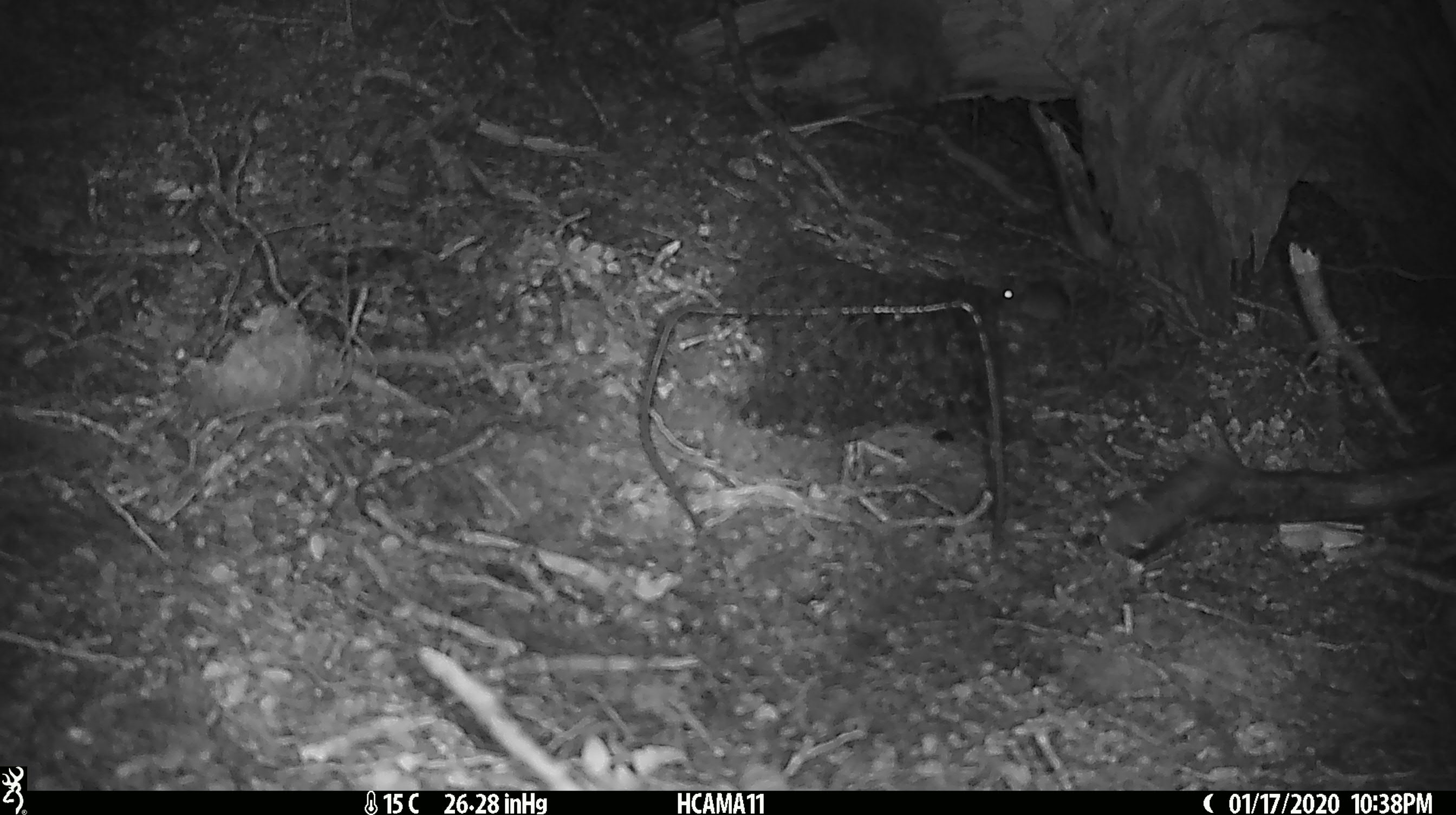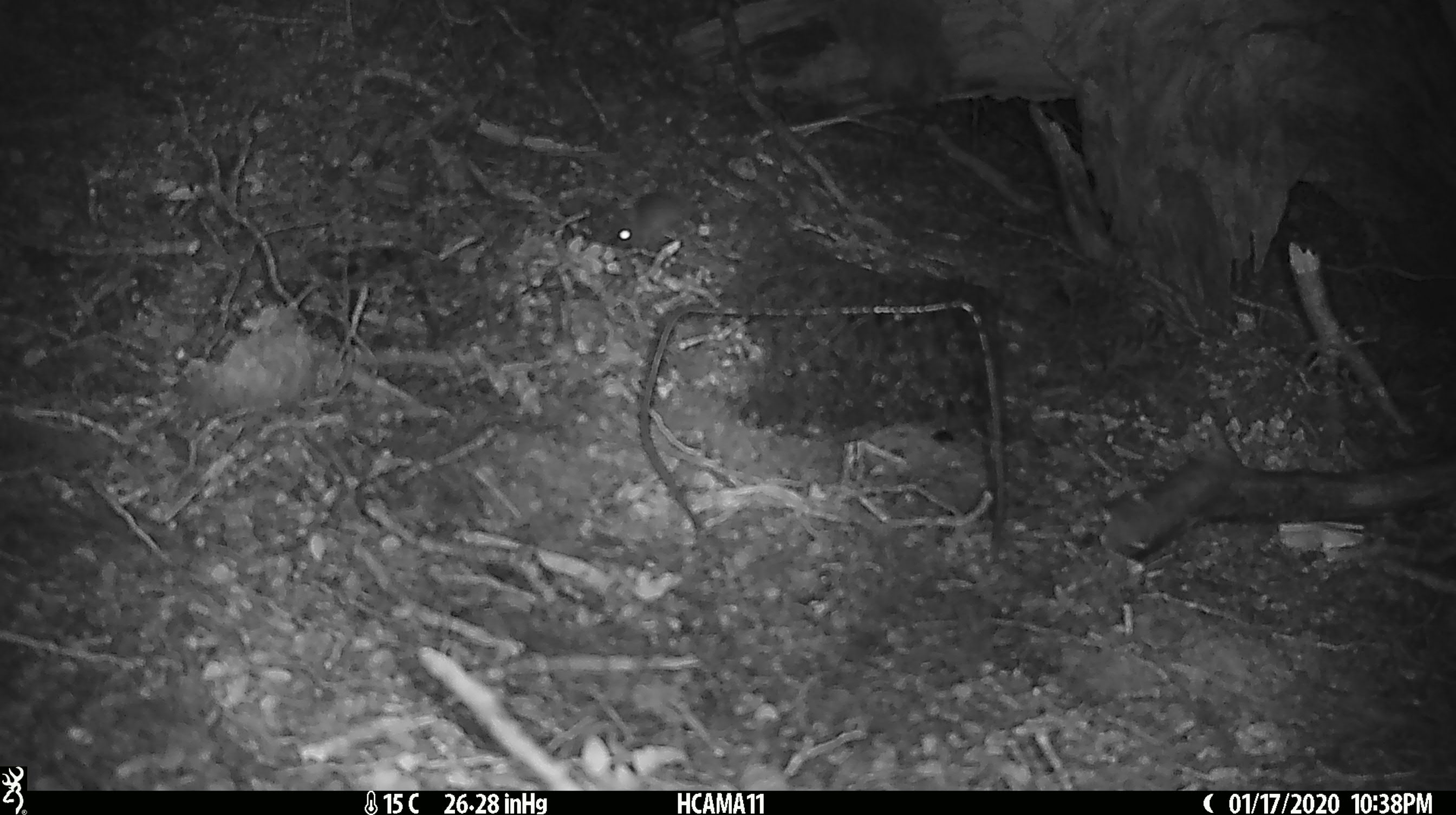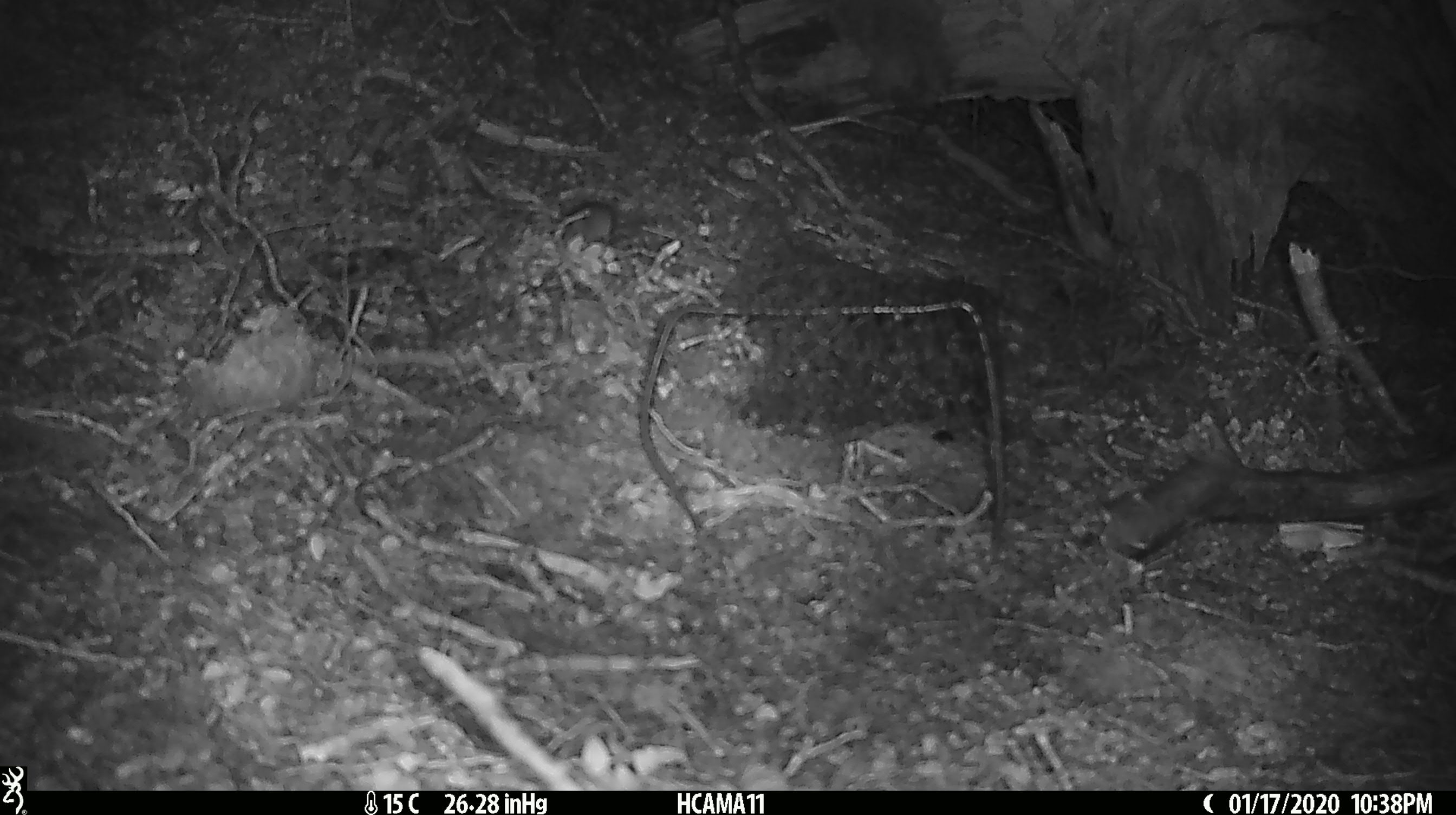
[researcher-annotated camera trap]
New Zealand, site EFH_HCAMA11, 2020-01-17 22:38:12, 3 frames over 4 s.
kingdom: Animalia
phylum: Chordata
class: Mammalia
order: Rodentia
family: Muridae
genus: Mus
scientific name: Mus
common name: mouse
Mouse (Mus).